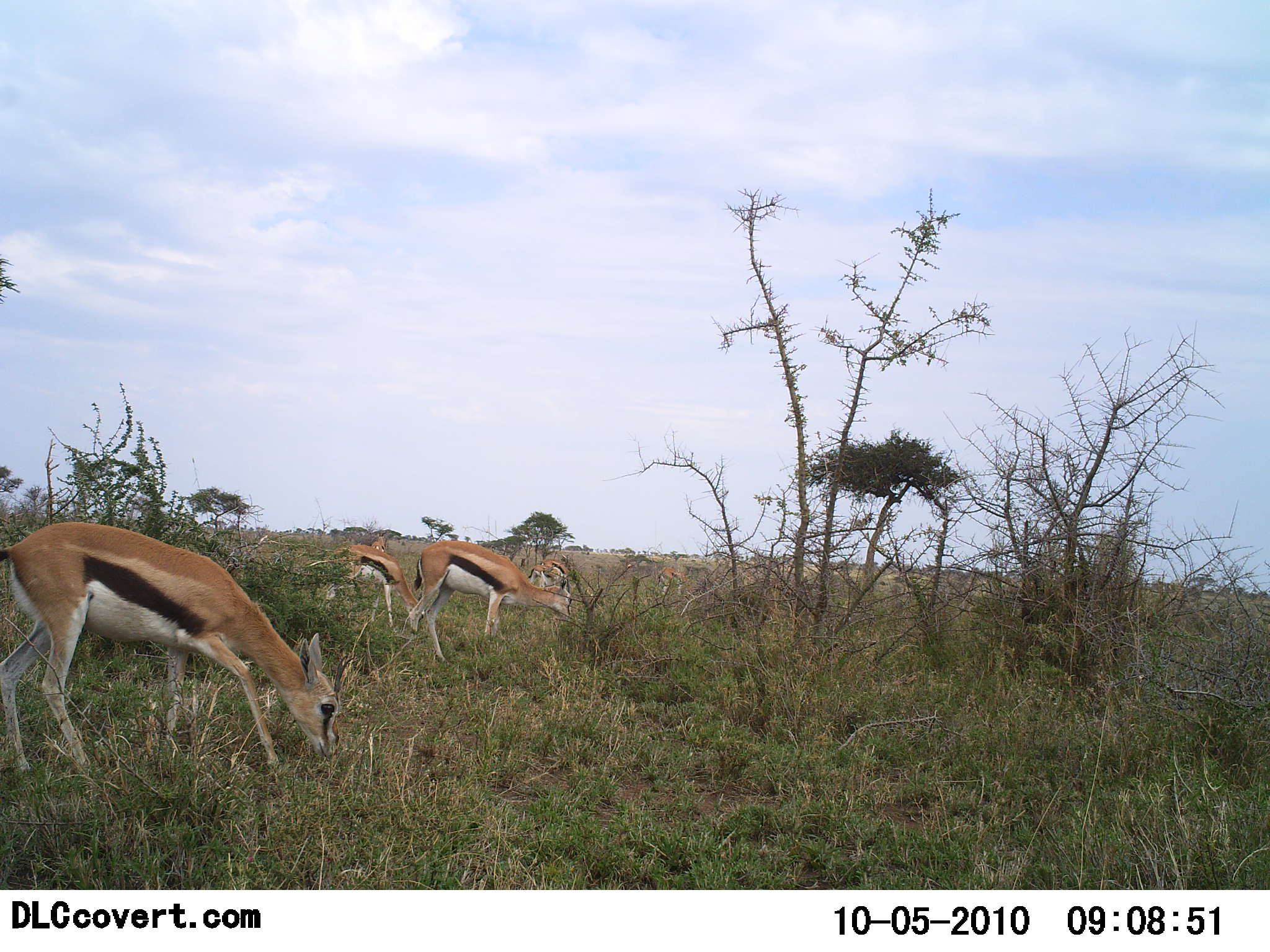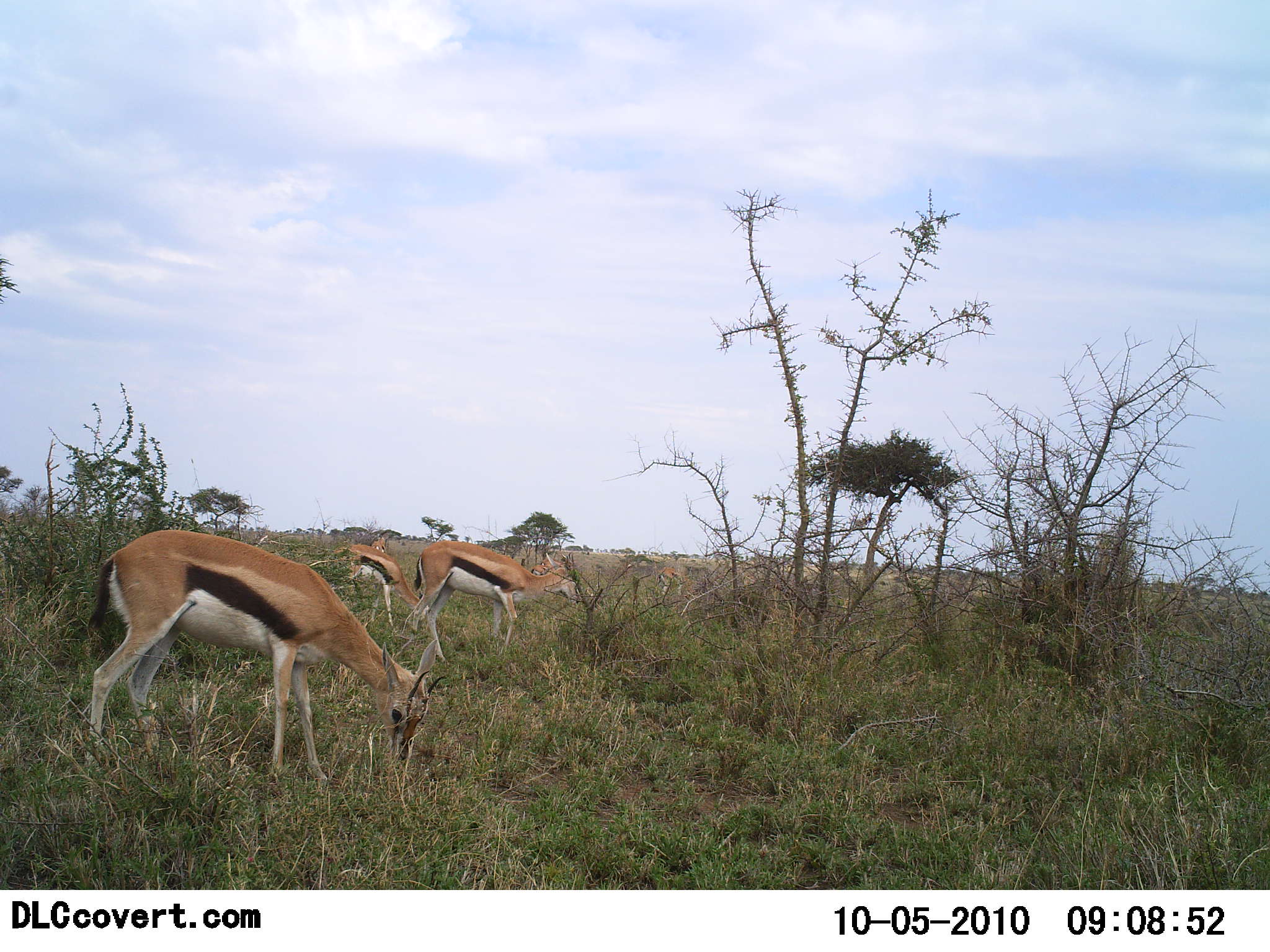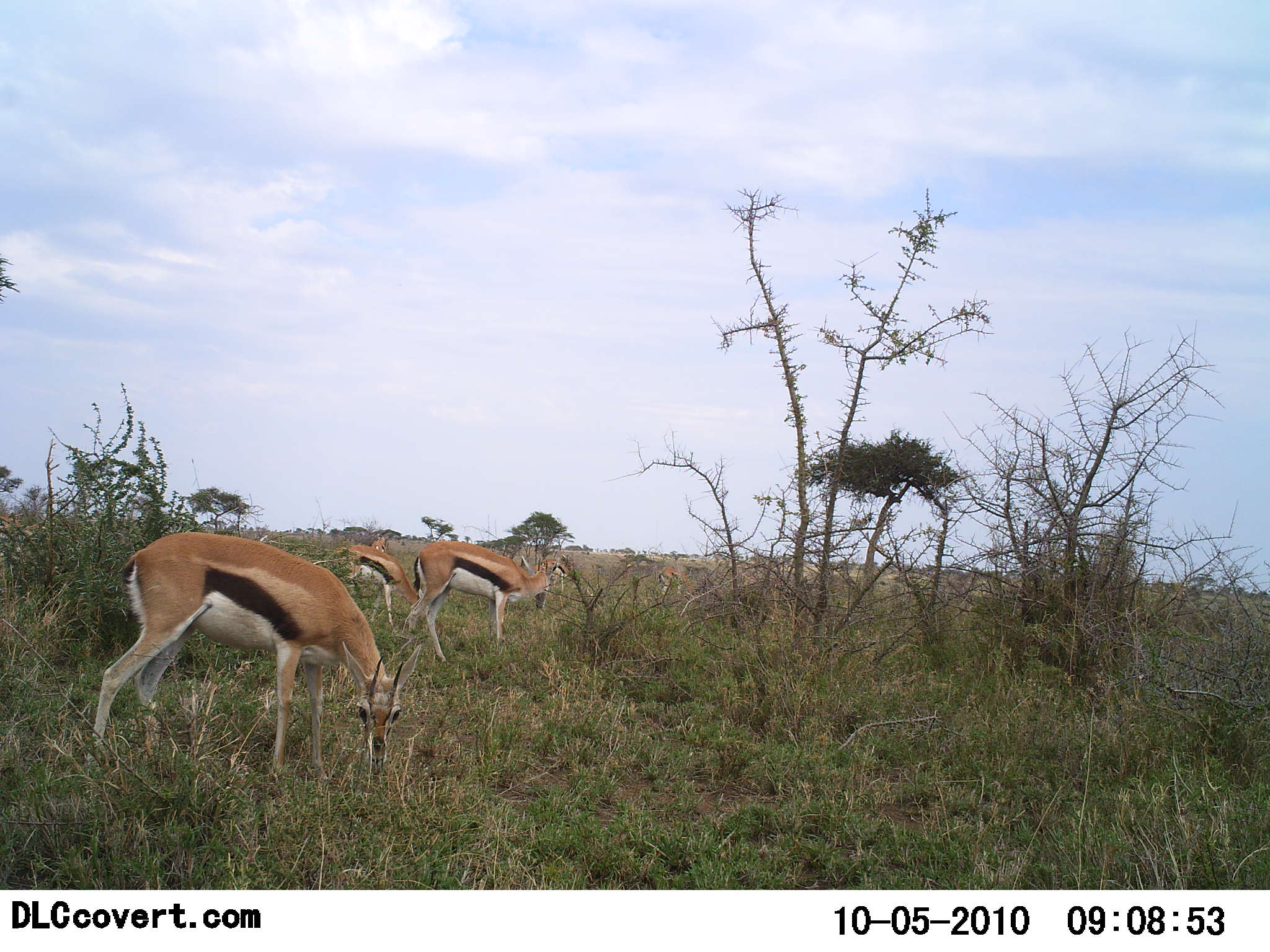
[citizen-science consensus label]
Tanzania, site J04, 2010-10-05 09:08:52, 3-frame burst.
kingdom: Animalia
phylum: Chordata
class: Mammalia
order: Artiodactyla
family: Bovidae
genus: Eudorcas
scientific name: Eudorcas thomsonii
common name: thomson's gazelle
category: gazellethomsons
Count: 3.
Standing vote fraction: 33%.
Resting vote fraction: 0%.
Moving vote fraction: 0%.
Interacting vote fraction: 0%.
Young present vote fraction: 0%.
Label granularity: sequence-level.